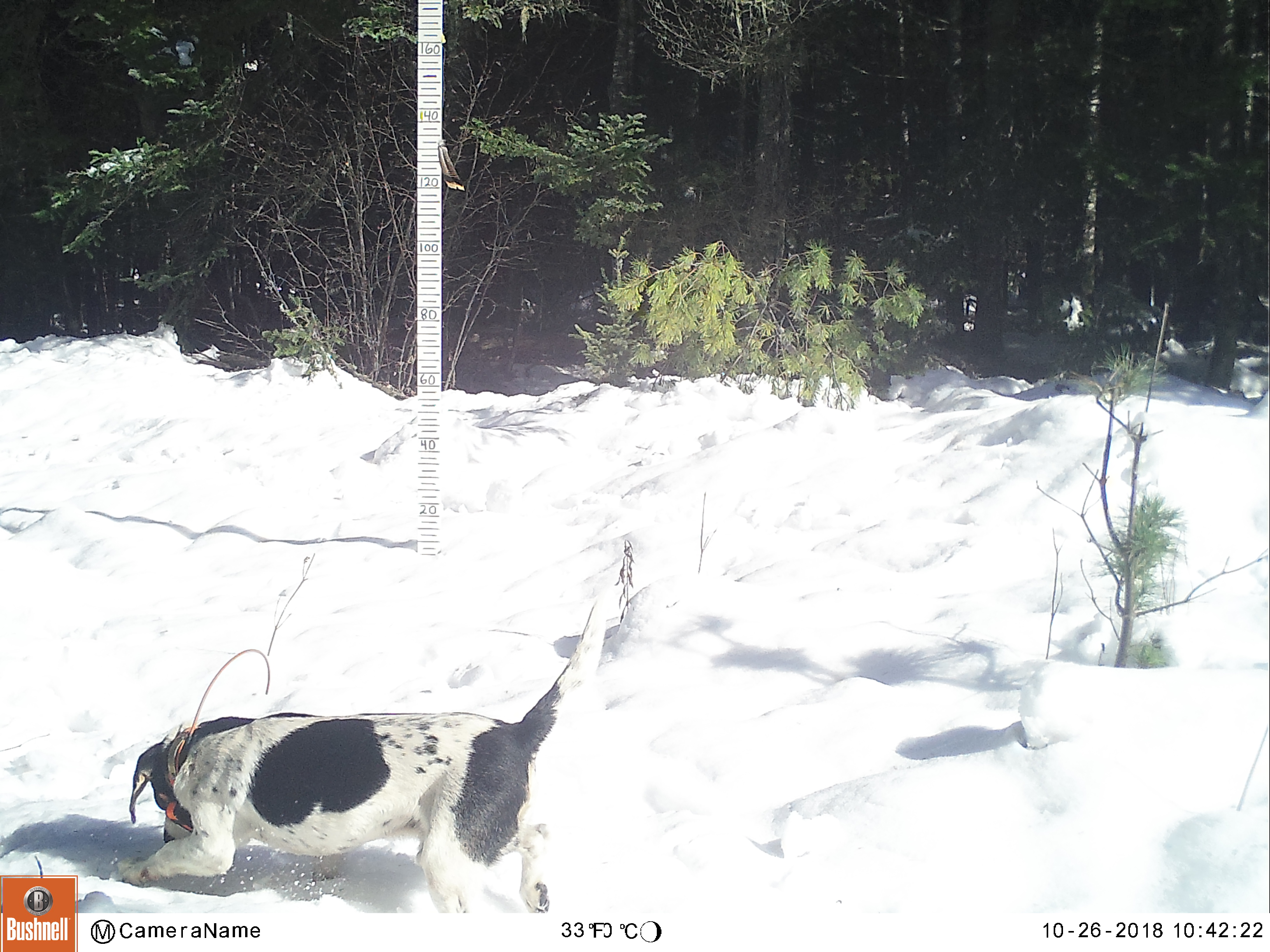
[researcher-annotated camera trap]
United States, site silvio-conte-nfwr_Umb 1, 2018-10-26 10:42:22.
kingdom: Animalia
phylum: Chordata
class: Mammalia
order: Carnivora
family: Canidae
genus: Canis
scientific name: Canis familiaris familiaris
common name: domestic dog